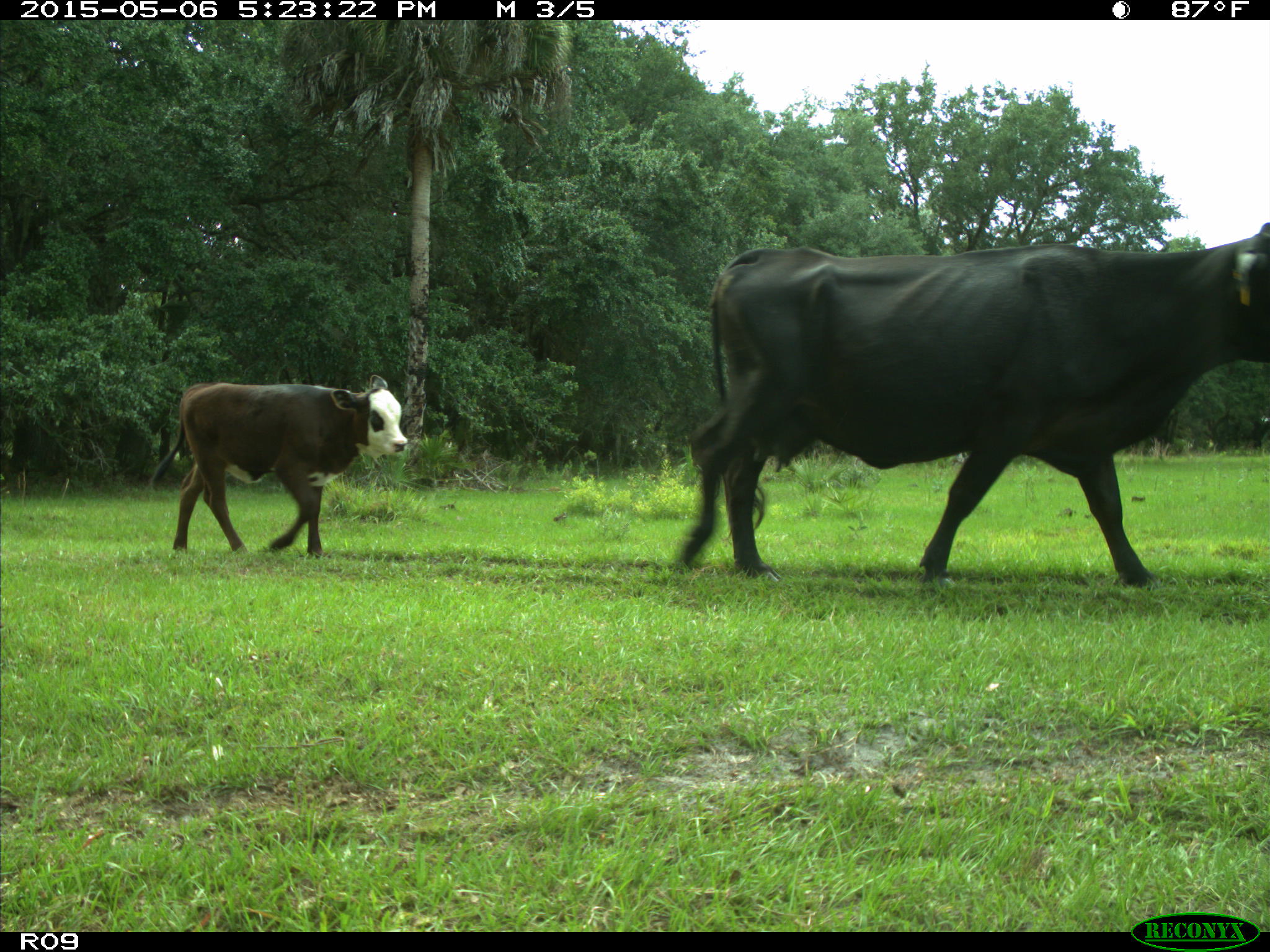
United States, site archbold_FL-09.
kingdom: Animalia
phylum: Chordata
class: Mammalia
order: Artiodactyla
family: Bovidae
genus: Bos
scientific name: Bos taurus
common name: domestic cow